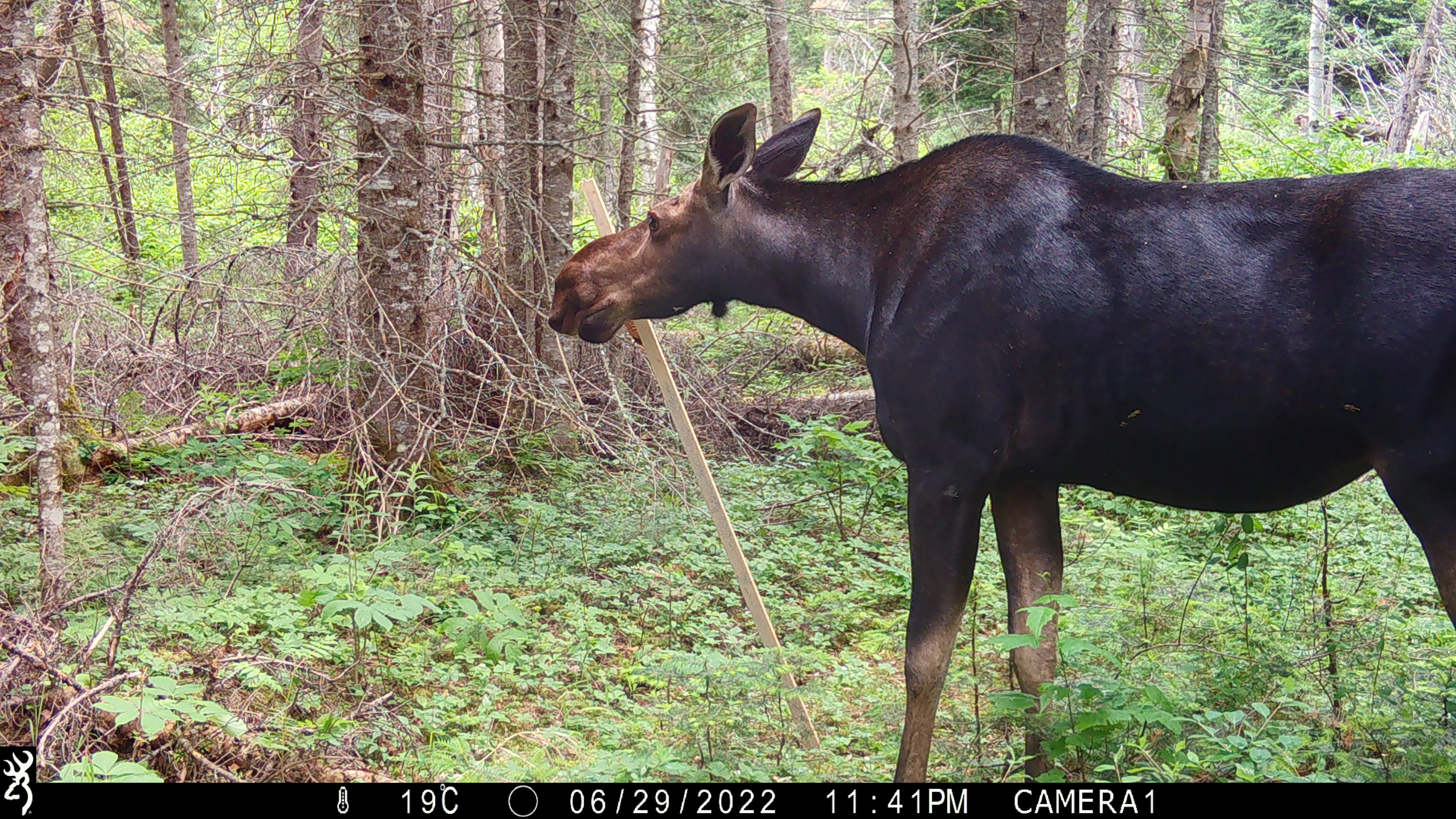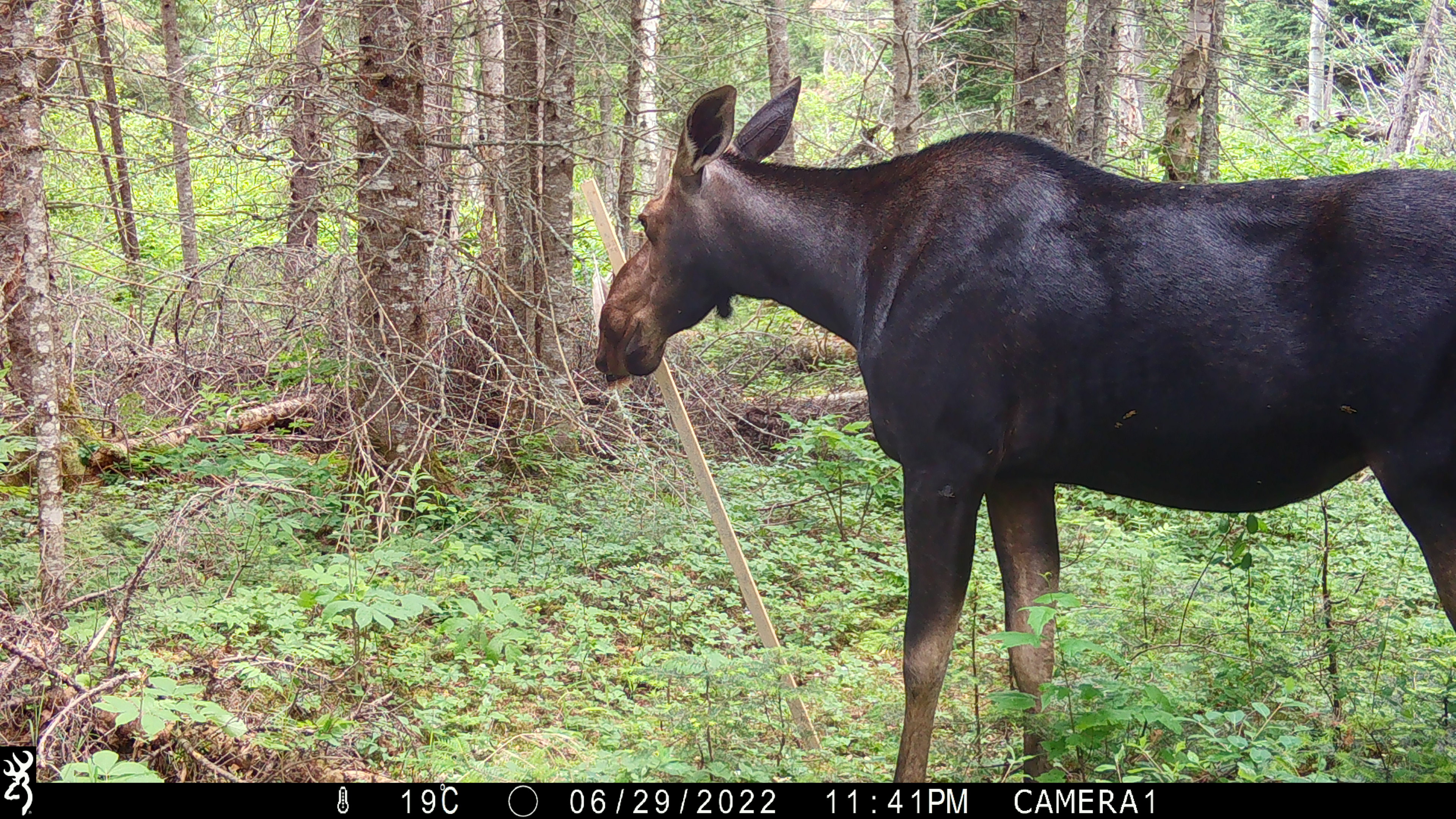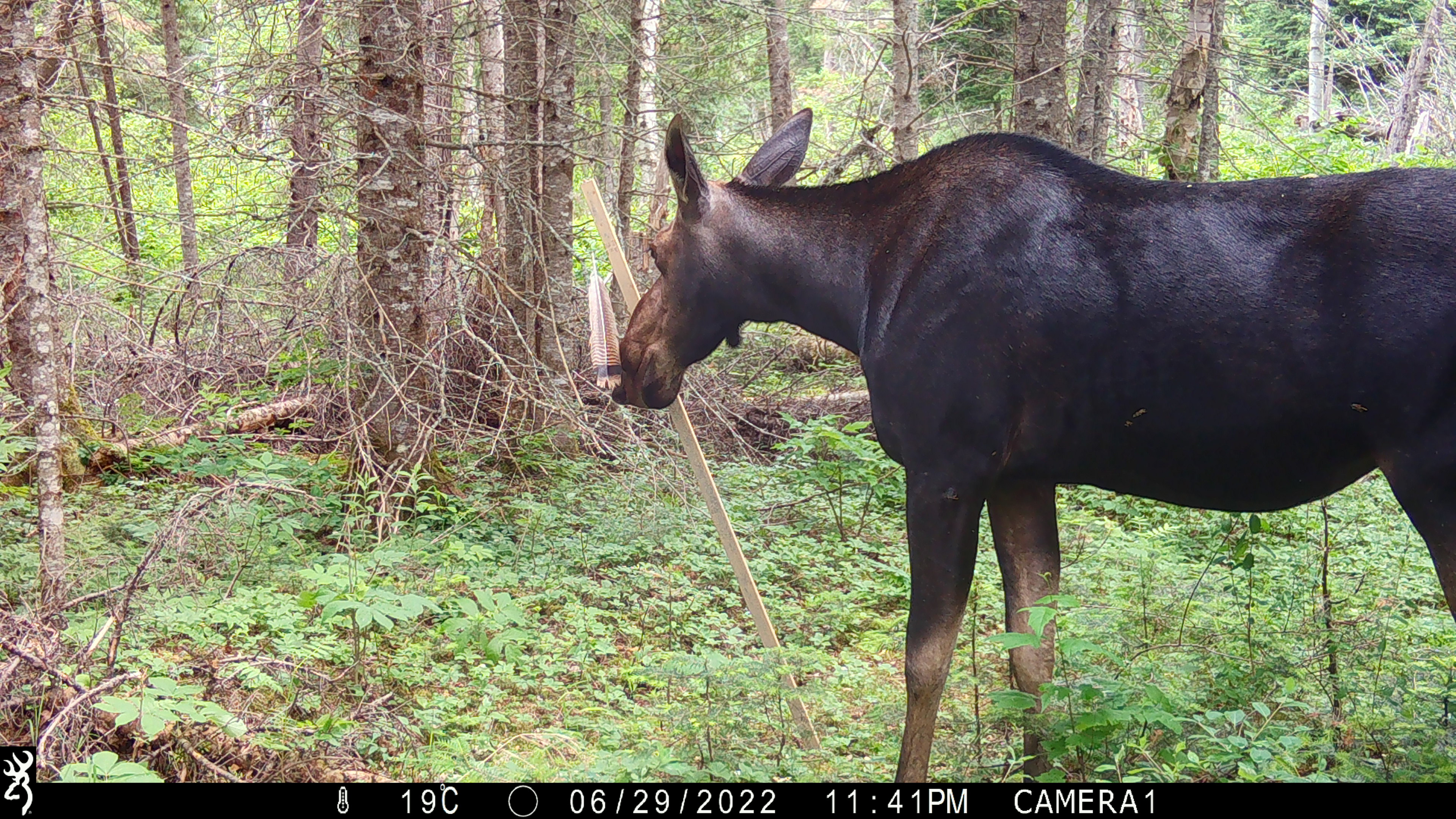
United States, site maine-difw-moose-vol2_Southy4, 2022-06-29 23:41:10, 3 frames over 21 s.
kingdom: Animalia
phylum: Chordata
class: Mammalia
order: Artiodactyla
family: Cervidae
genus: Alces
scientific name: Alces alces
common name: moose